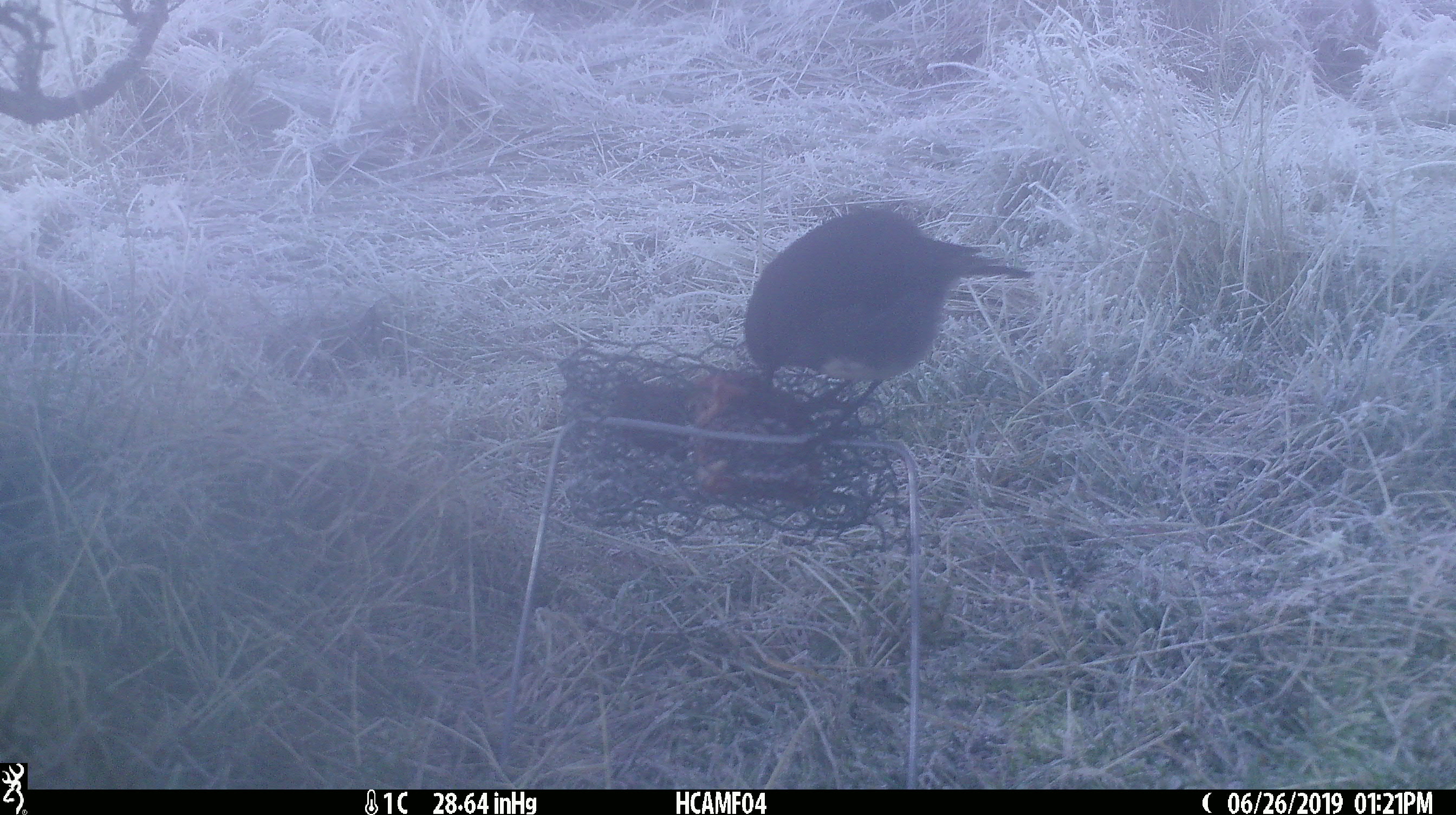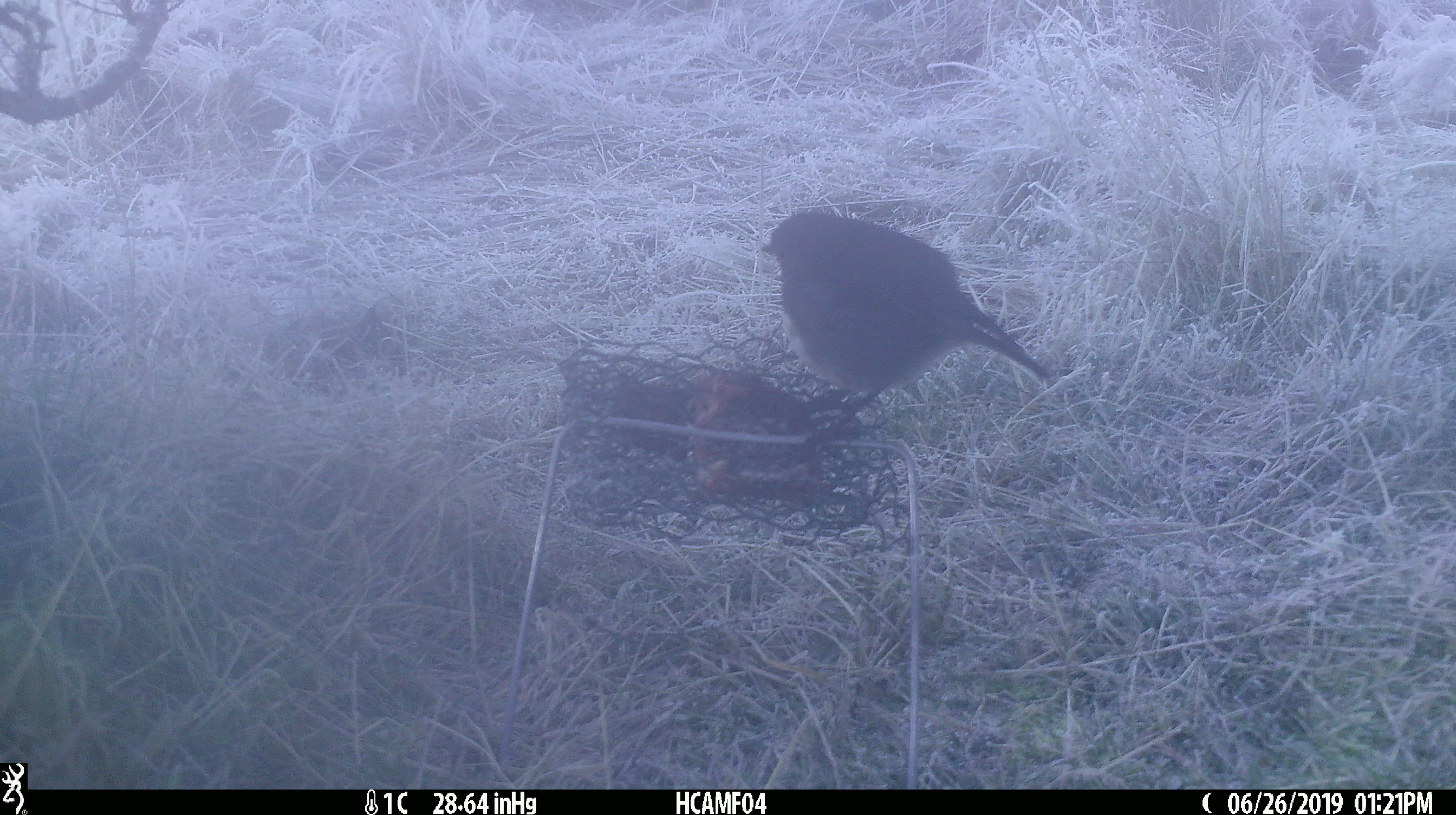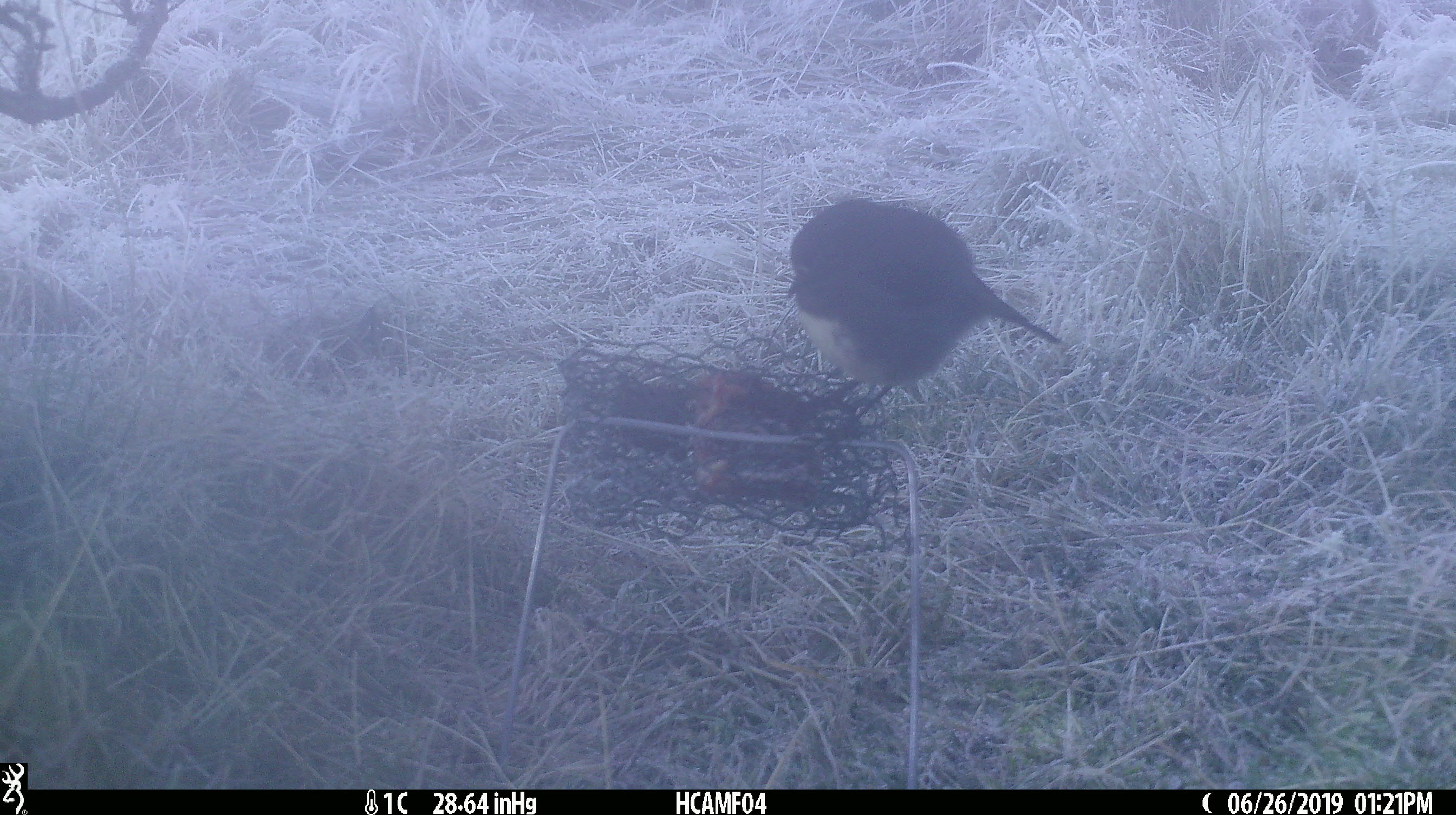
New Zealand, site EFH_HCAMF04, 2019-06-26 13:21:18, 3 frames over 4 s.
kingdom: Animalia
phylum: Chordata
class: Aves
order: Passeriformes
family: Petroicidae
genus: Petroica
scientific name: Petroica australis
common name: new zealand robin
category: robin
Robin (new zealand robin) (Petroica australis).